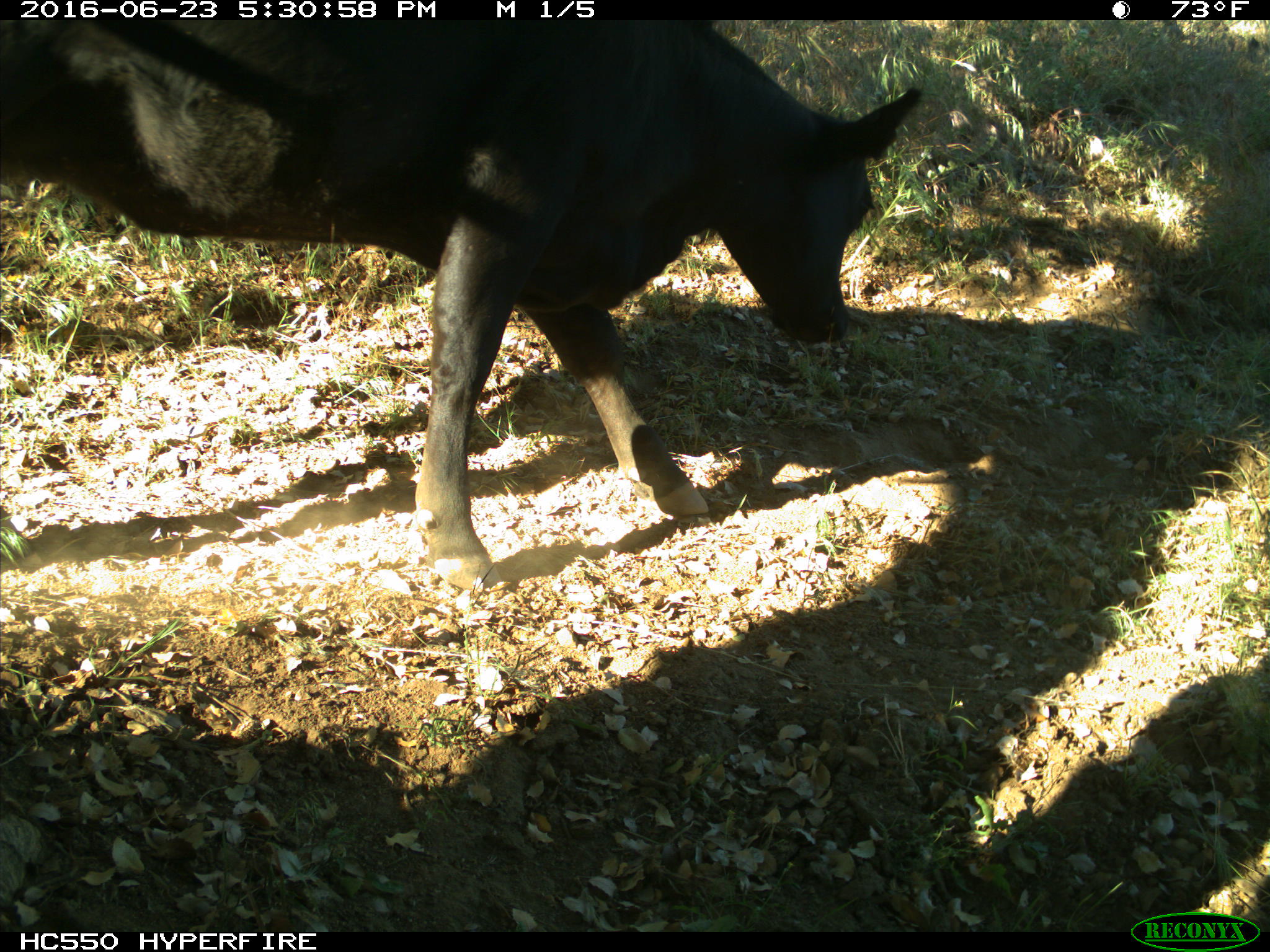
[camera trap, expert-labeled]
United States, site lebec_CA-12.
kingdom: Animalia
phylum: Chordata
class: Mammalia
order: Artiodactyla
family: Bovidae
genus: Bos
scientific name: Bos taurus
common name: domestic cow